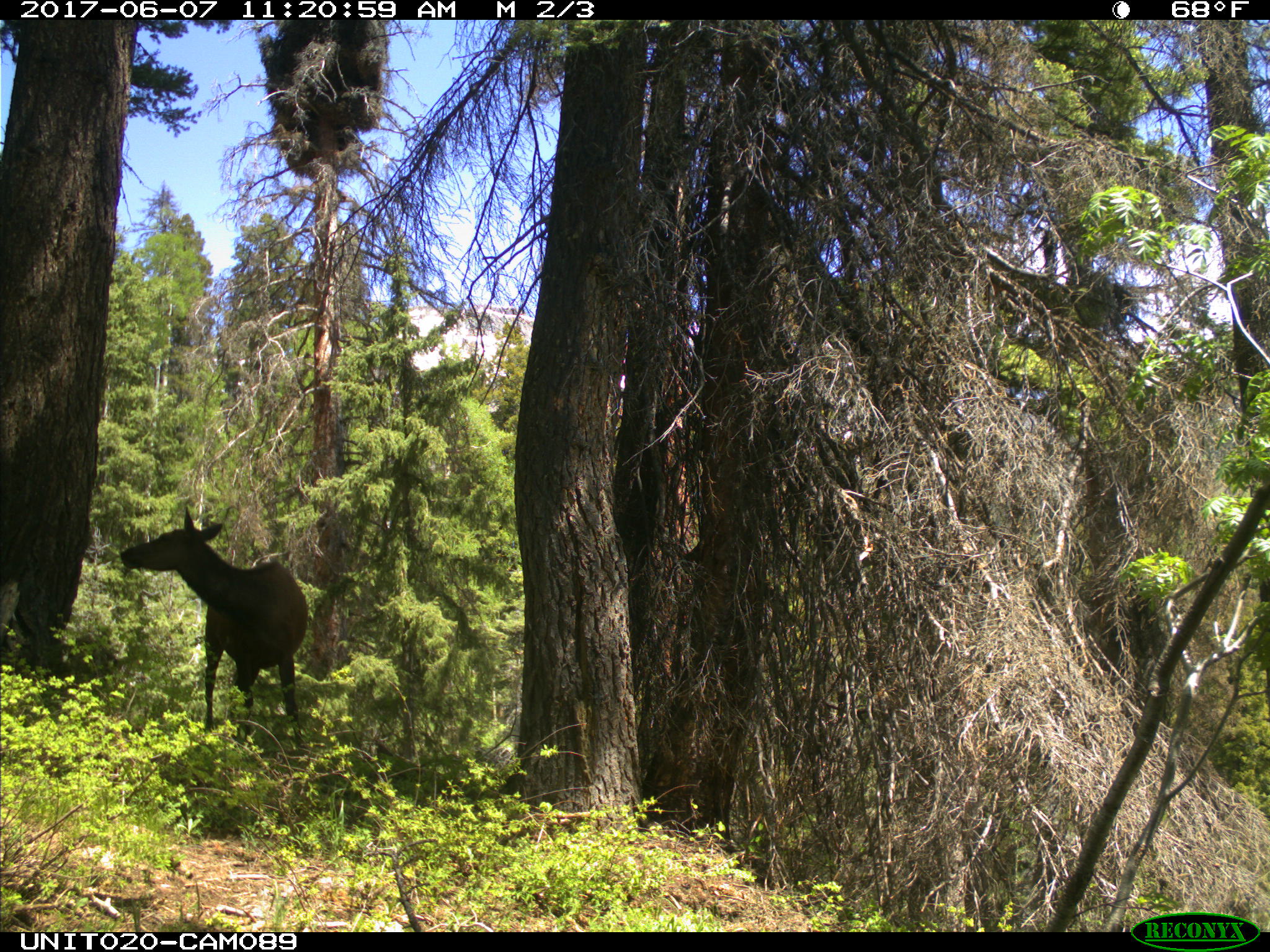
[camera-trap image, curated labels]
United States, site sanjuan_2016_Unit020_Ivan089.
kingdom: Animalia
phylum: Chordata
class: Mammalia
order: Artiodactyla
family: Cervidae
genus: Cervus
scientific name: Cervus elaphus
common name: red deer